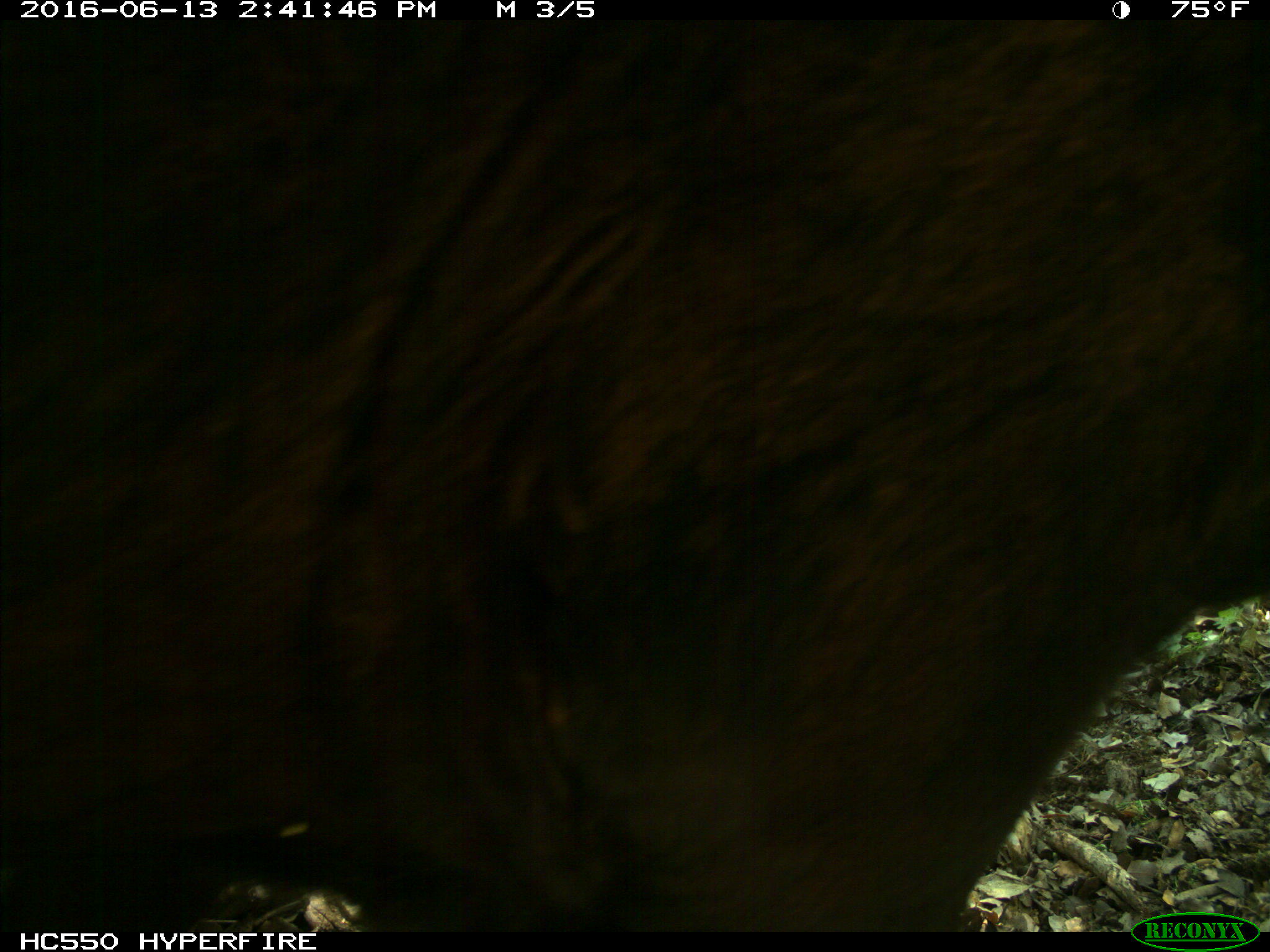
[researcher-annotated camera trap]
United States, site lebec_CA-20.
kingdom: Animalia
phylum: Chordata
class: Mammalia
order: Artiodactyla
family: Bovidae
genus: Bos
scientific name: Bos taurus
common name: domestic cow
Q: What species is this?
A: Bos taurus (domestic cow).